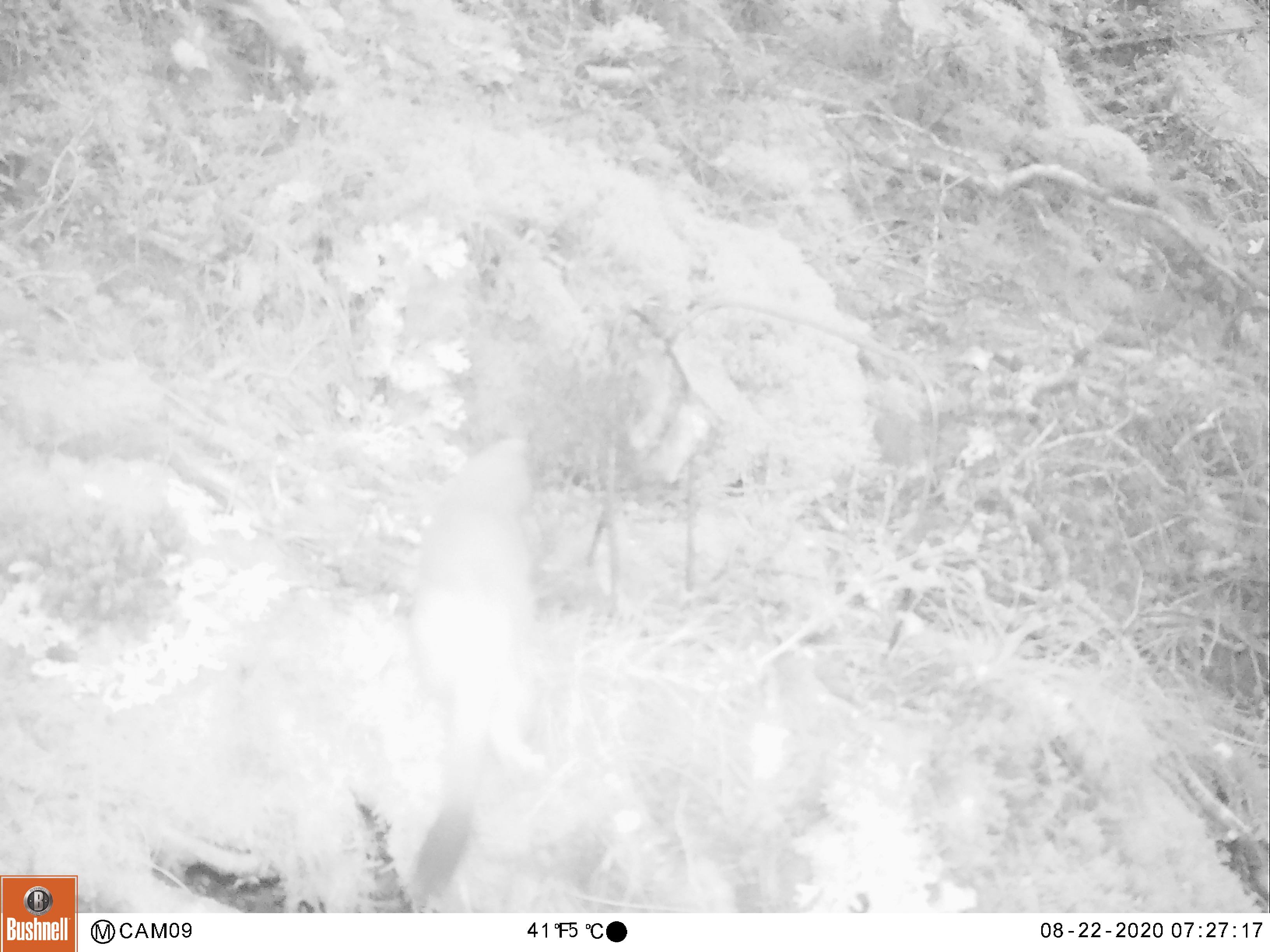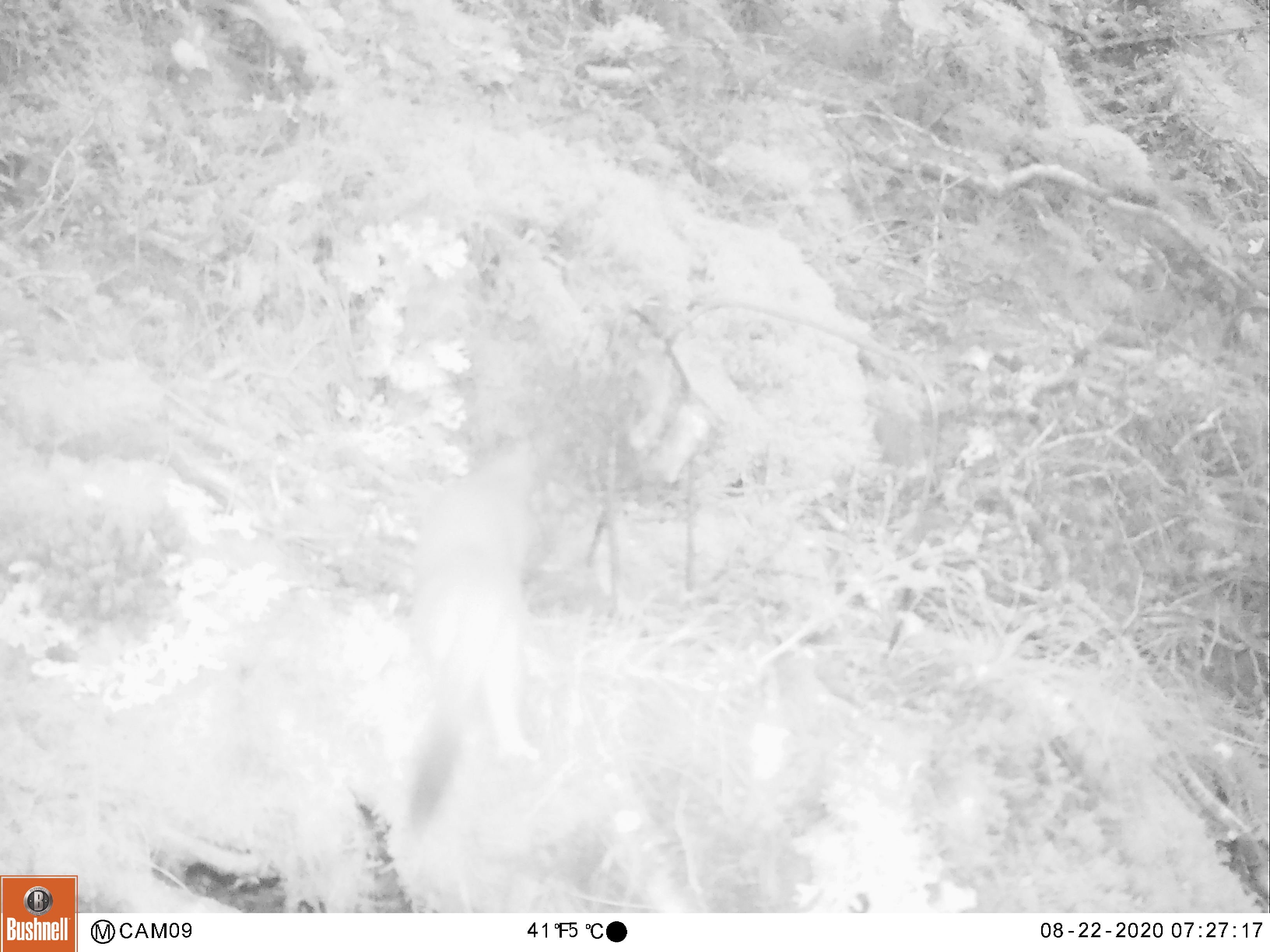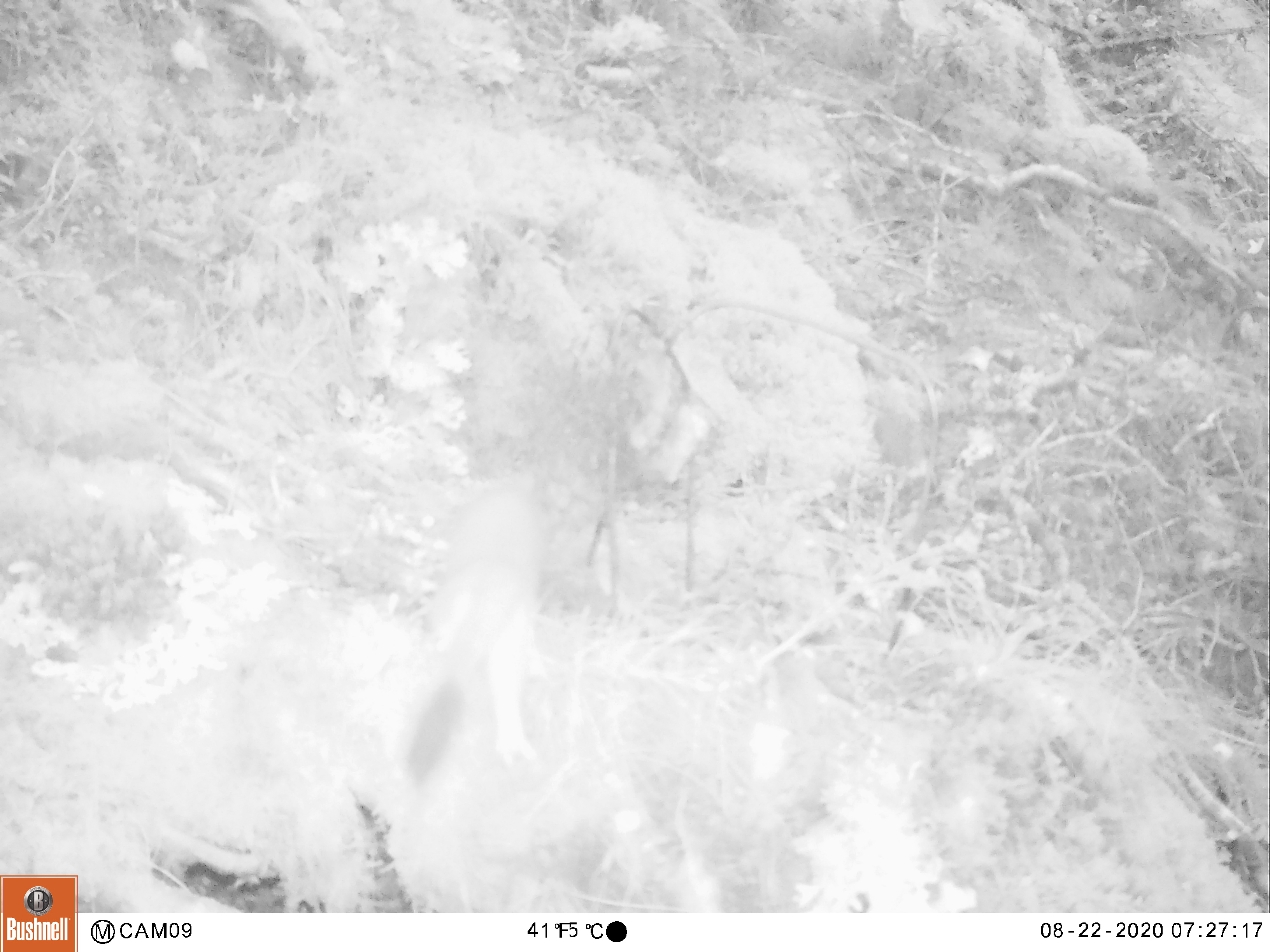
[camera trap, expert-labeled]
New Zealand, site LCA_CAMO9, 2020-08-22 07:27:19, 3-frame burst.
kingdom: Animalia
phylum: Chordata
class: Mammalia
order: Carnivora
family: Mustelidae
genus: Mustela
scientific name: Mustela erminea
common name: stoat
Stoat (Mustela erminea).